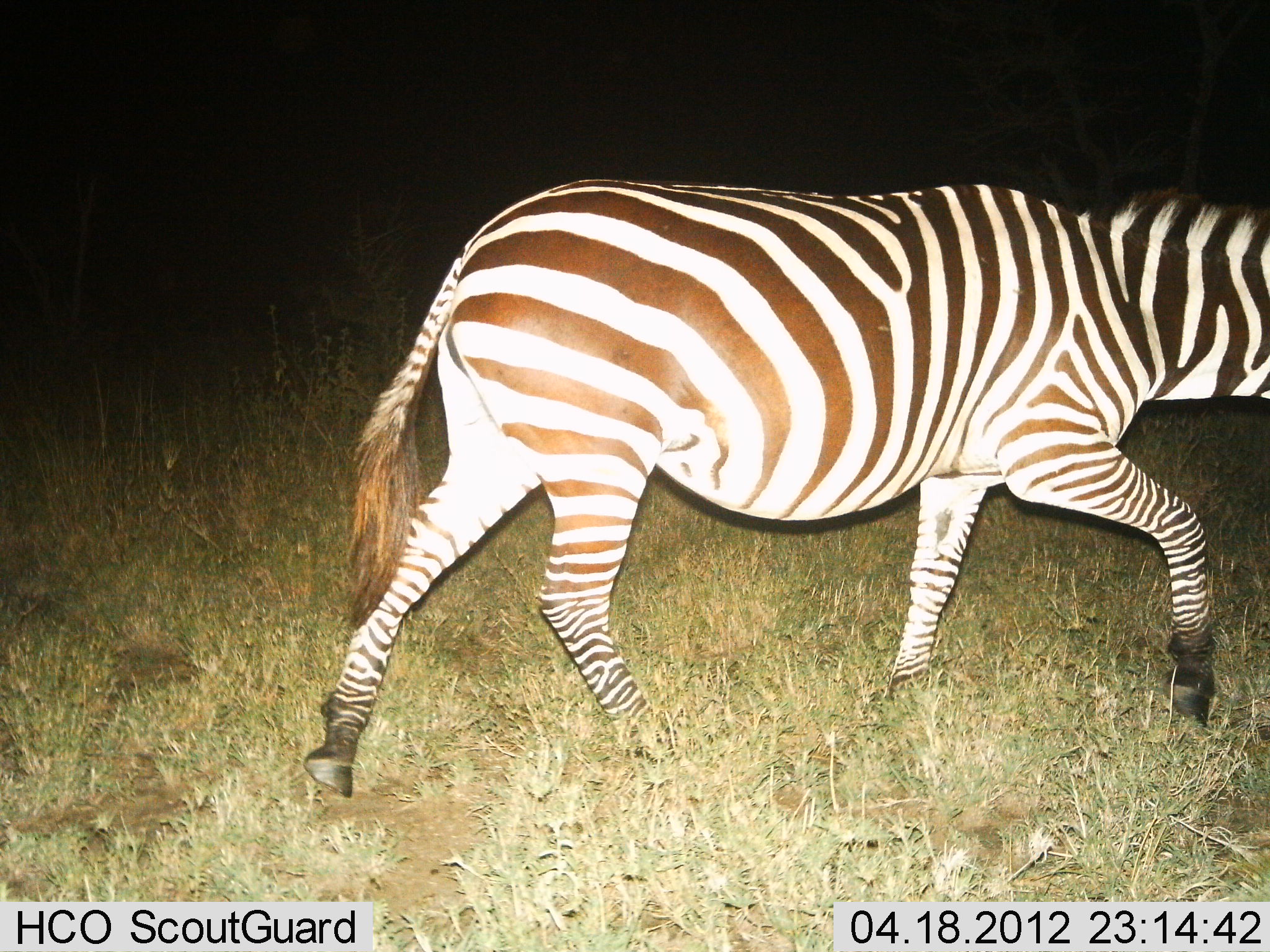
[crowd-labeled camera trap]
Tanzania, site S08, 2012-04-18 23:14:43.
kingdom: Animalia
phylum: Chordata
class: Mammalia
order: Perissodactyla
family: Equidae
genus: Equus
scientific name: Equus quagga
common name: plains zebra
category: zebra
Zebra (plains zebra) (Equus quagga), count 1. Behavior (volunteer vote fractions): standing 0%, resting 0%, moving 100%, interacting 0%. Young present (vote fraction): 0%. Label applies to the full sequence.